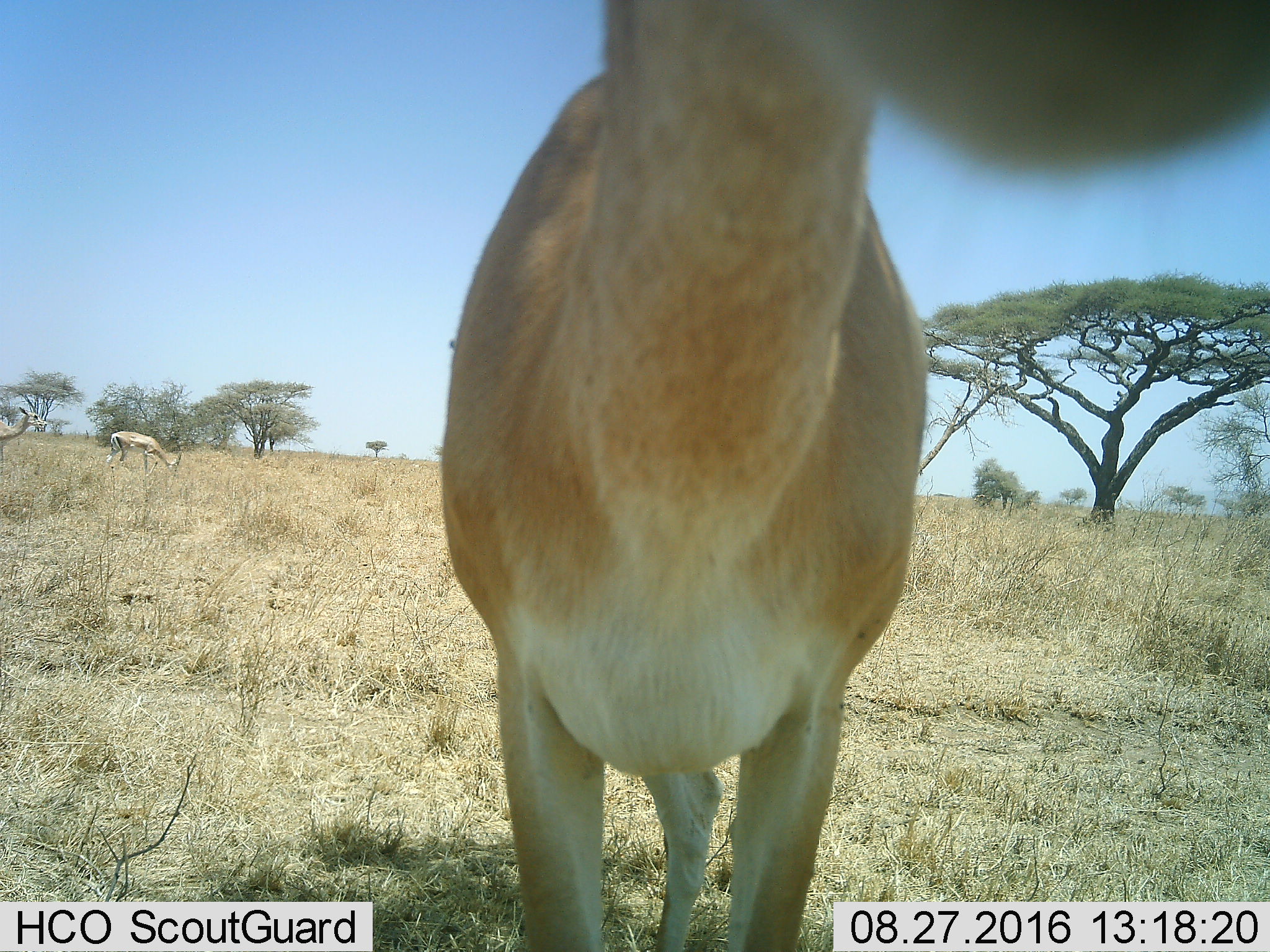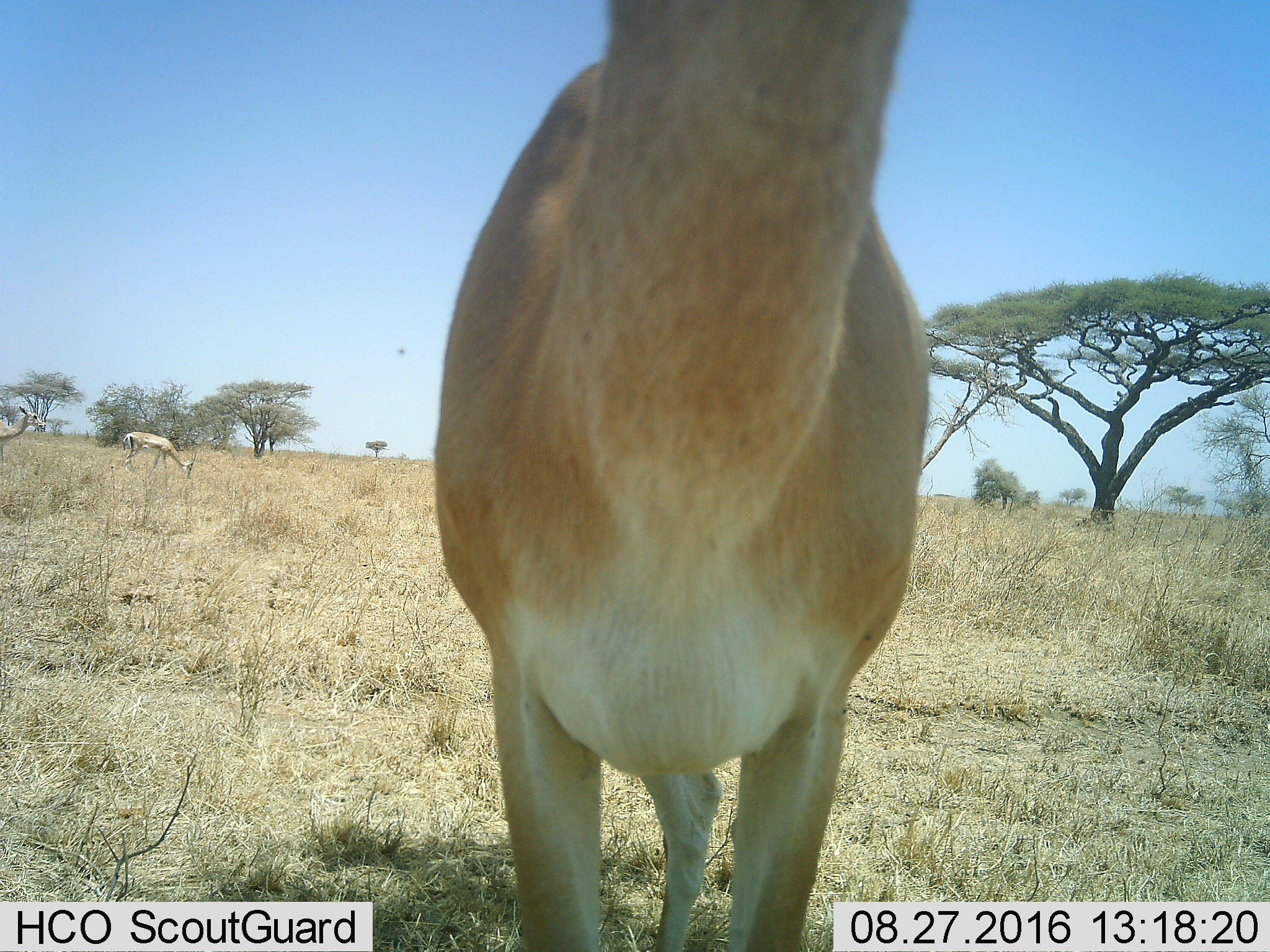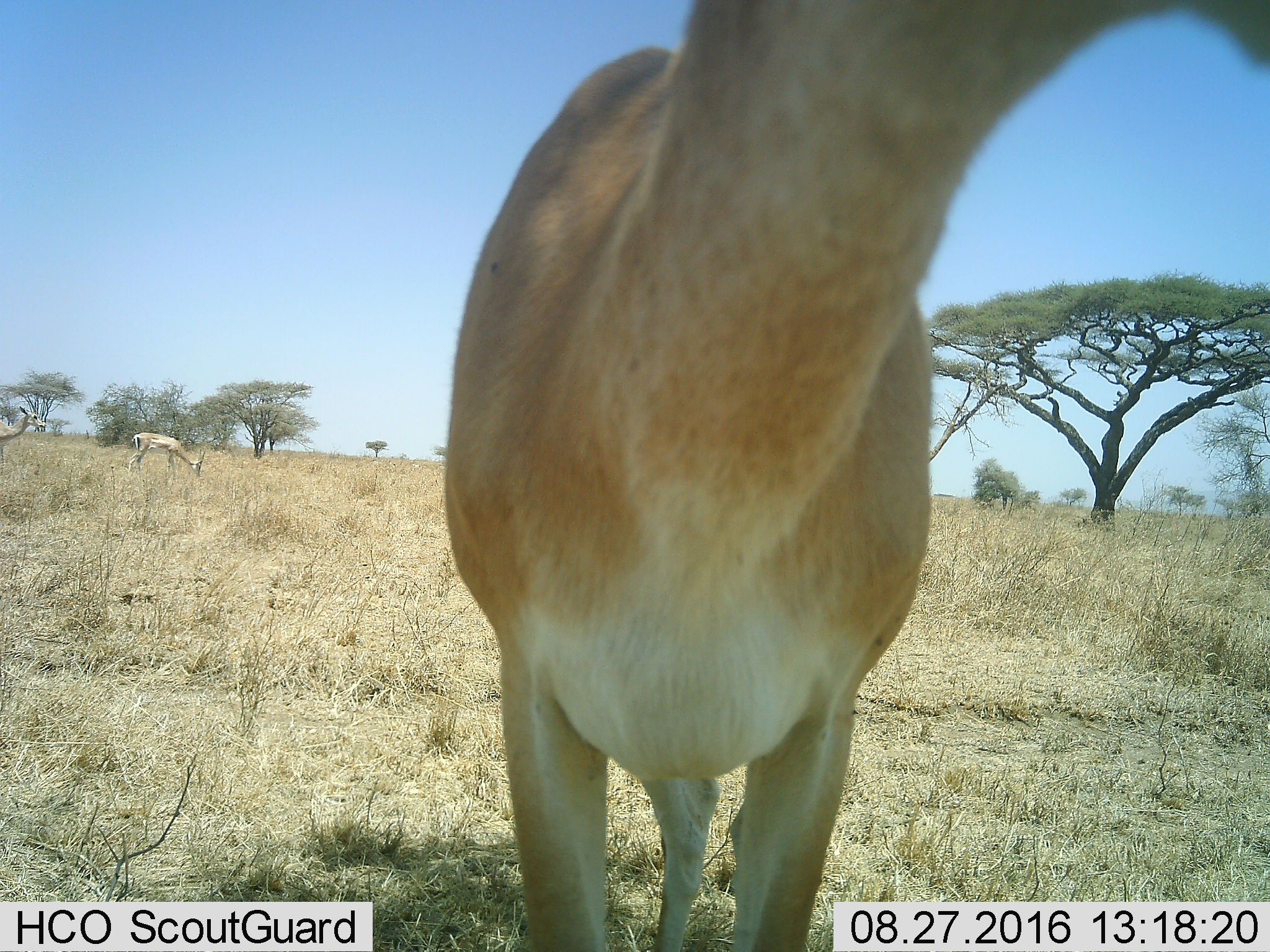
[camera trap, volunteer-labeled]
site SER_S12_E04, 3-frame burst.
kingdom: Animalia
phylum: Chordata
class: Mammalia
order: Artiodactyla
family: Bovidae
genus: Nanger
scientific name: Nanger granti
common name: grant's gazelle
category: gazellegrants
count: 3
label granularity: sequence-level